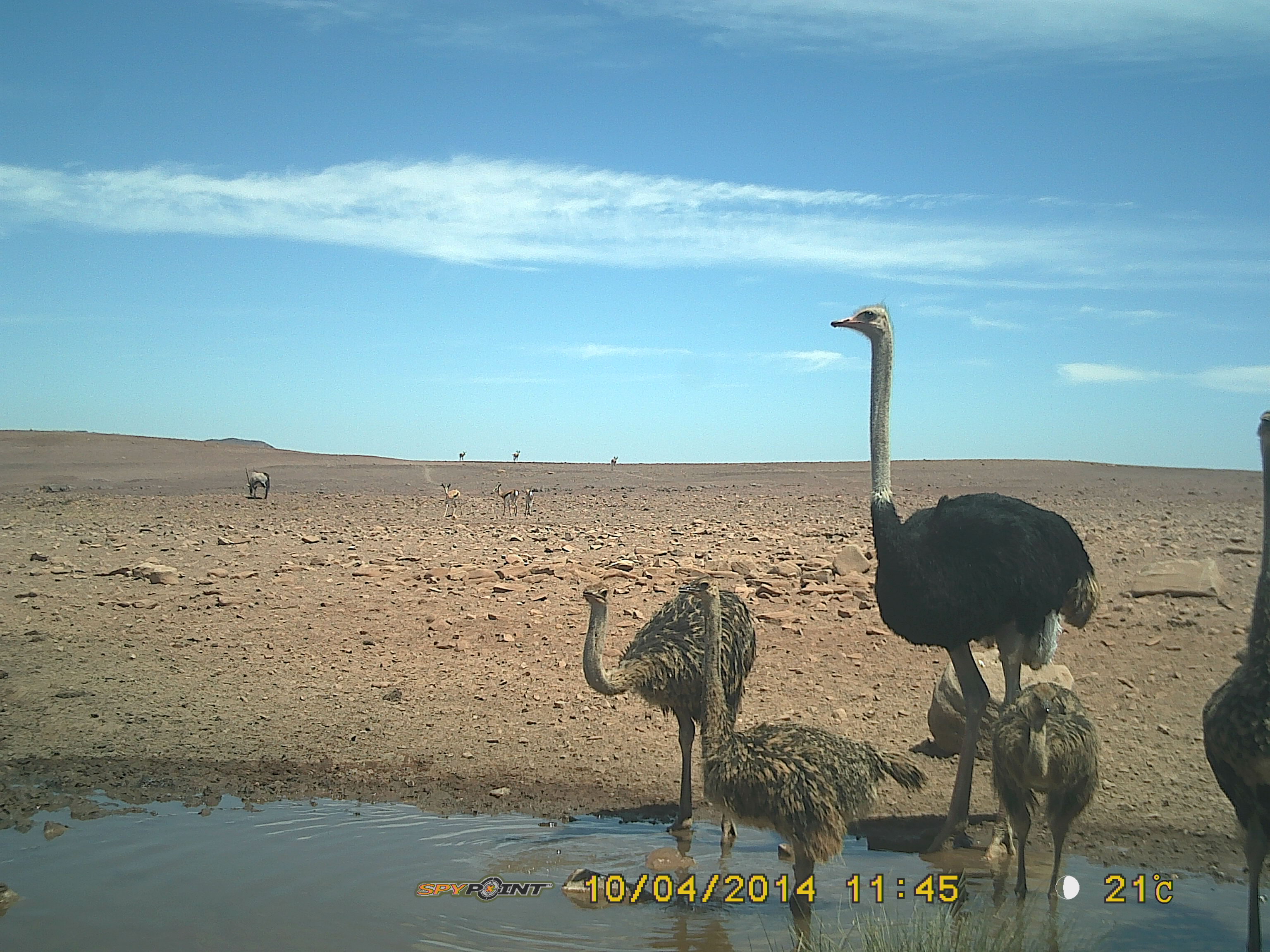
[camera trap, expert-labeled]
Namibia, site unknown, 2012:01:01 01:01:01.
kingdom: Animalia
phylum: Chordata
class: Aves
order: Struthioniformes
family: Struthionidae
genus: Struthio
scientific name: Struthio camelus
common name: common ostrich